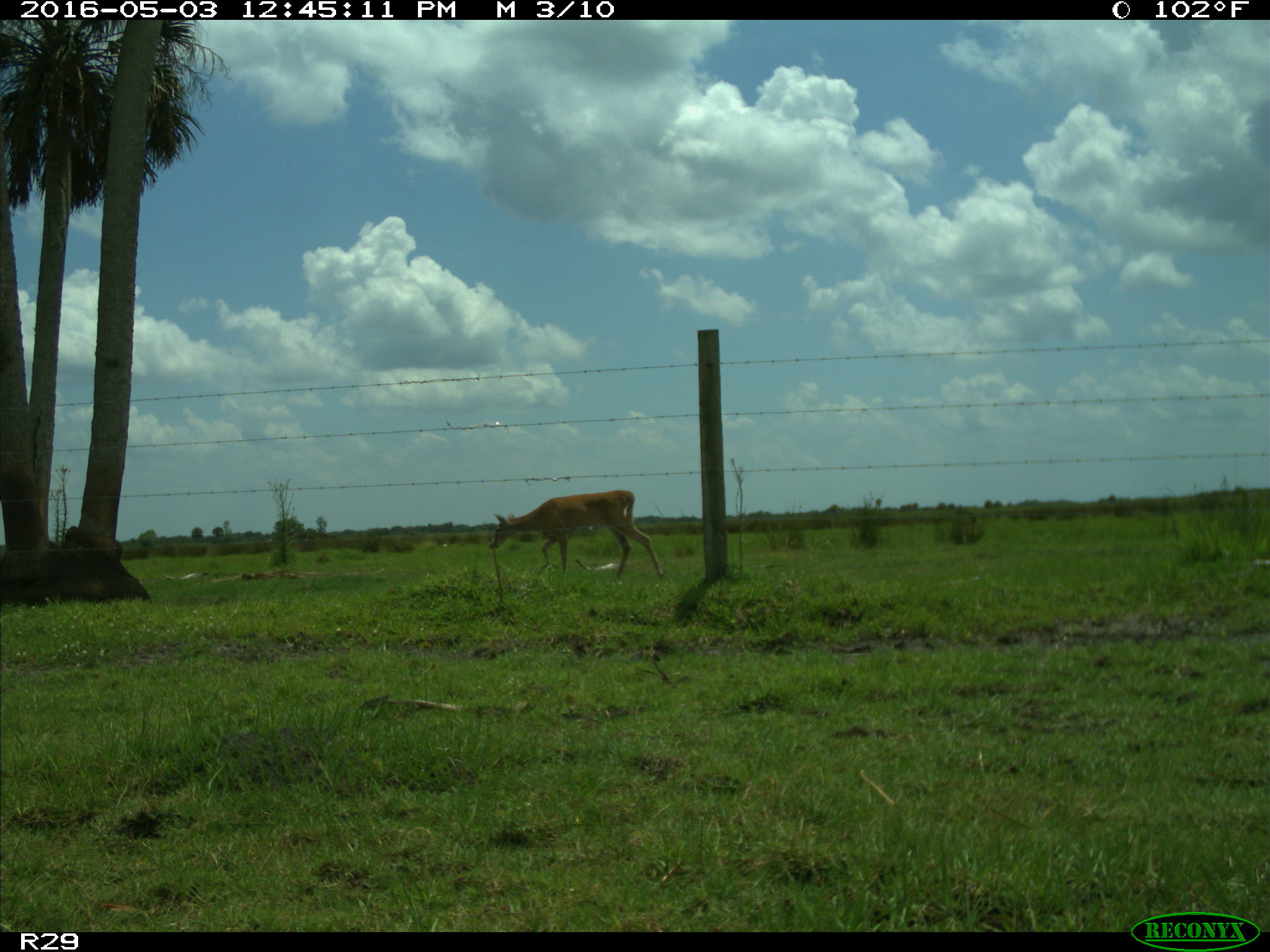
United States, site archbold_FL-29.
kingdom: Animalia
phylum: Chordata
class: Mammalia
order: Artiodactyla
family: Cervidae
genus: Odocoileus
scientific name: Odocoileus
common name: deer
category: unidentified deer